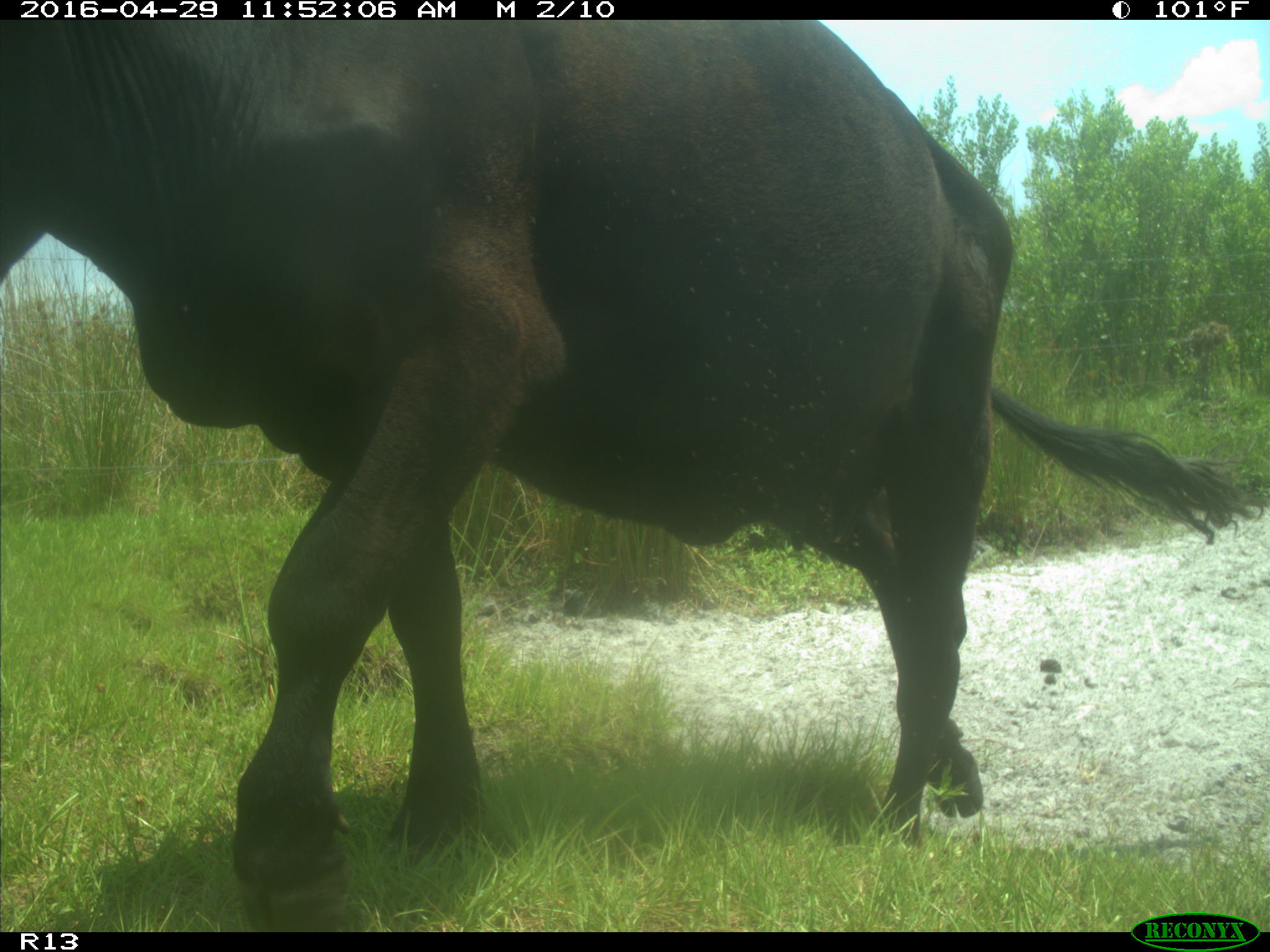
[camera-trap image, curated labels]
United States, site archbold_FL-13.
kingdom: Animalia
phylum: Chordata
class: Mammalia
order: Artiodactyla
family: Bovidae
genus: Bos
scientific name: Bos taurus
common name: domestic cow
Bos taurus (domestic cow).